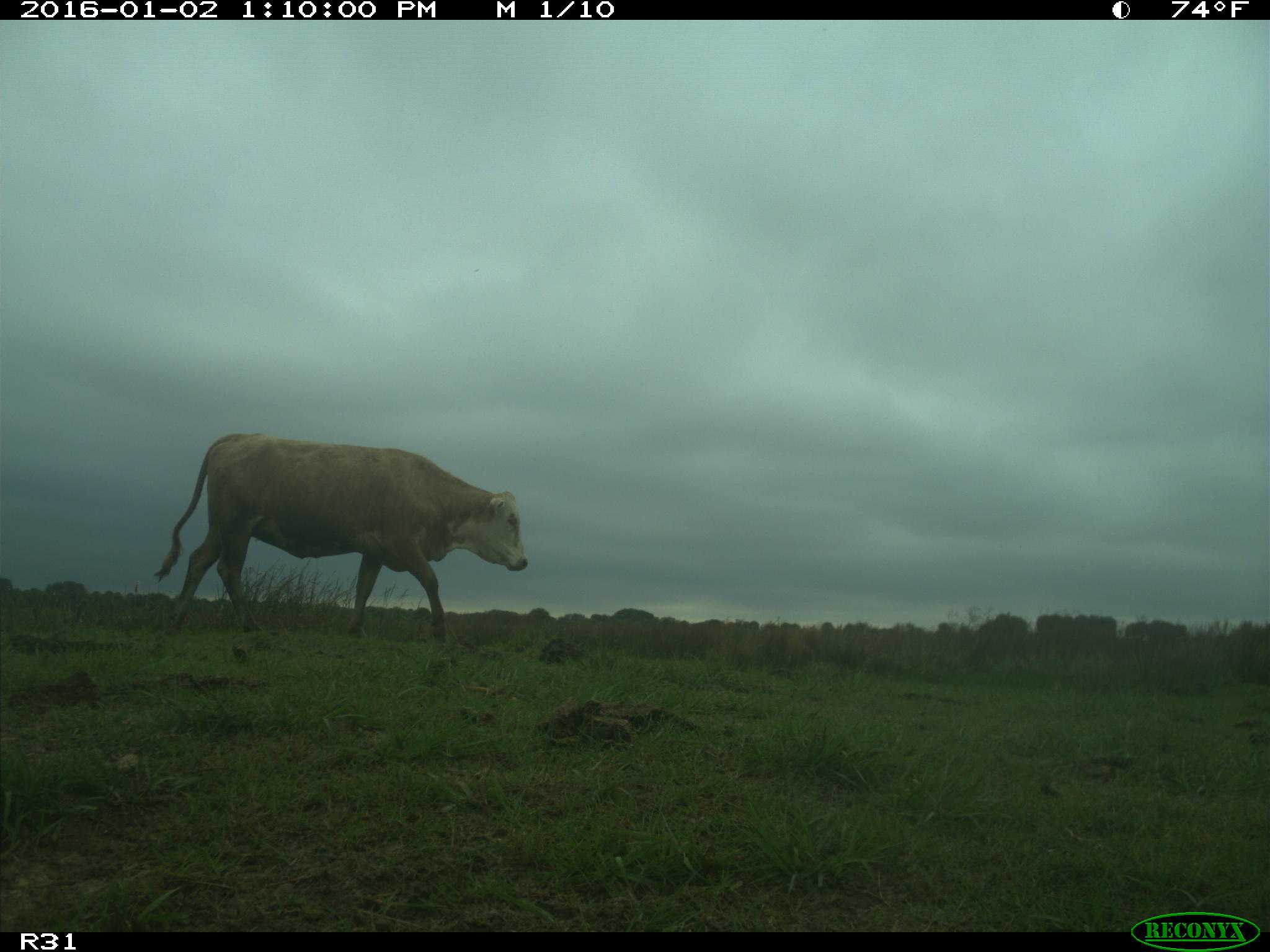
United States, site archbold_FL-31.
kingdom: Animalia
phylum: Chordata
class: Mammalia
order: Artiodactyla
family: Bovidae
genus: Bos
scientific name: Bos taurus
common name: domestic cow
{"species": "Bos taurus (domestic cow)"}